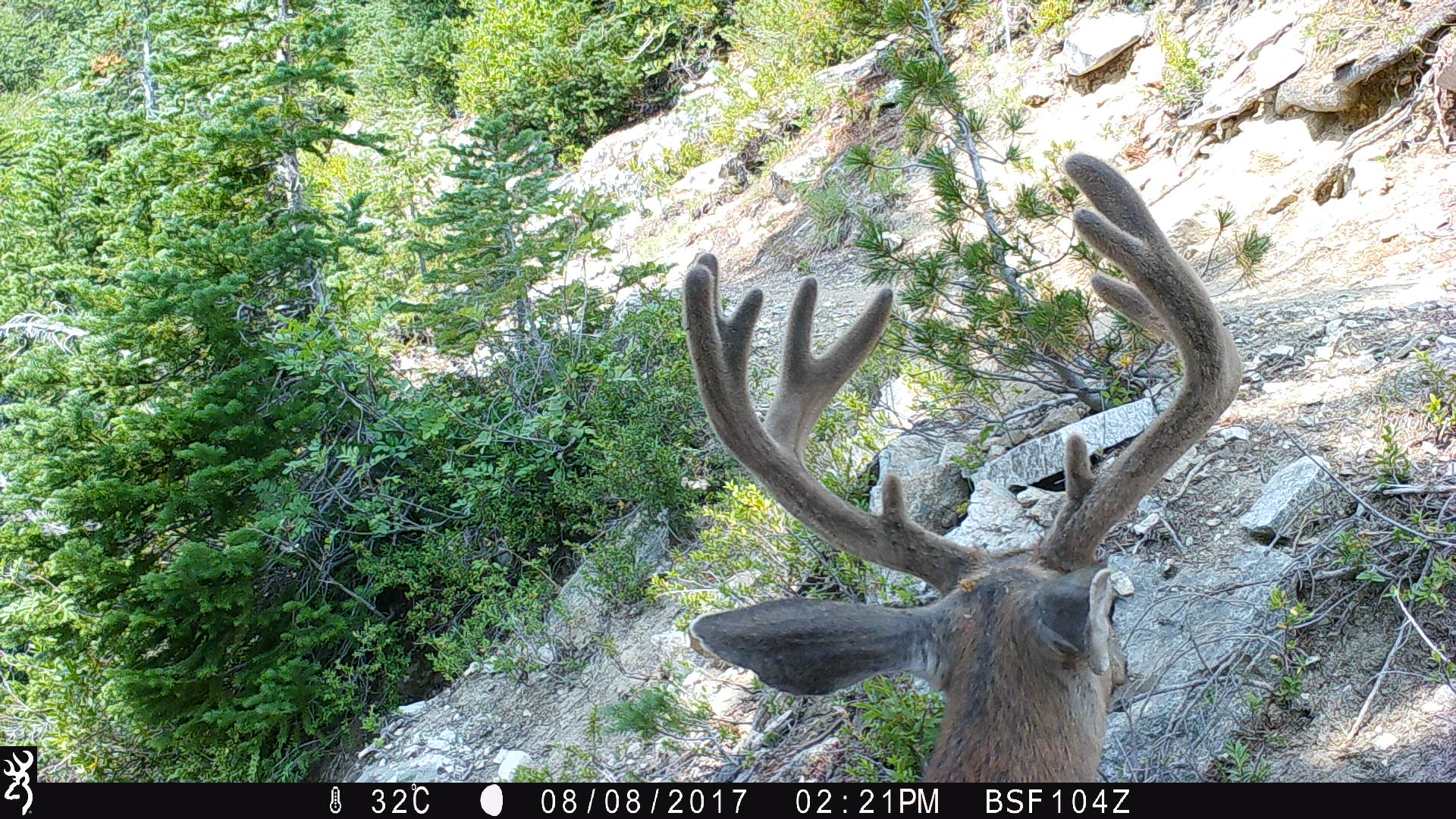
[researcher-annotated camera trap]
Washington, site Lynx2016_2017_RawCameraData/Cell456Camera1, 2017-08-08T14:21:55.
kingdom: Animalia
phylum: Chordata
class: Mammalia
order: Artiodactyla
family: Cervidae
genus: Odocoileus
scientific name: Odocoileus hemionus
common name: mule deer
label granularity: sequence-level